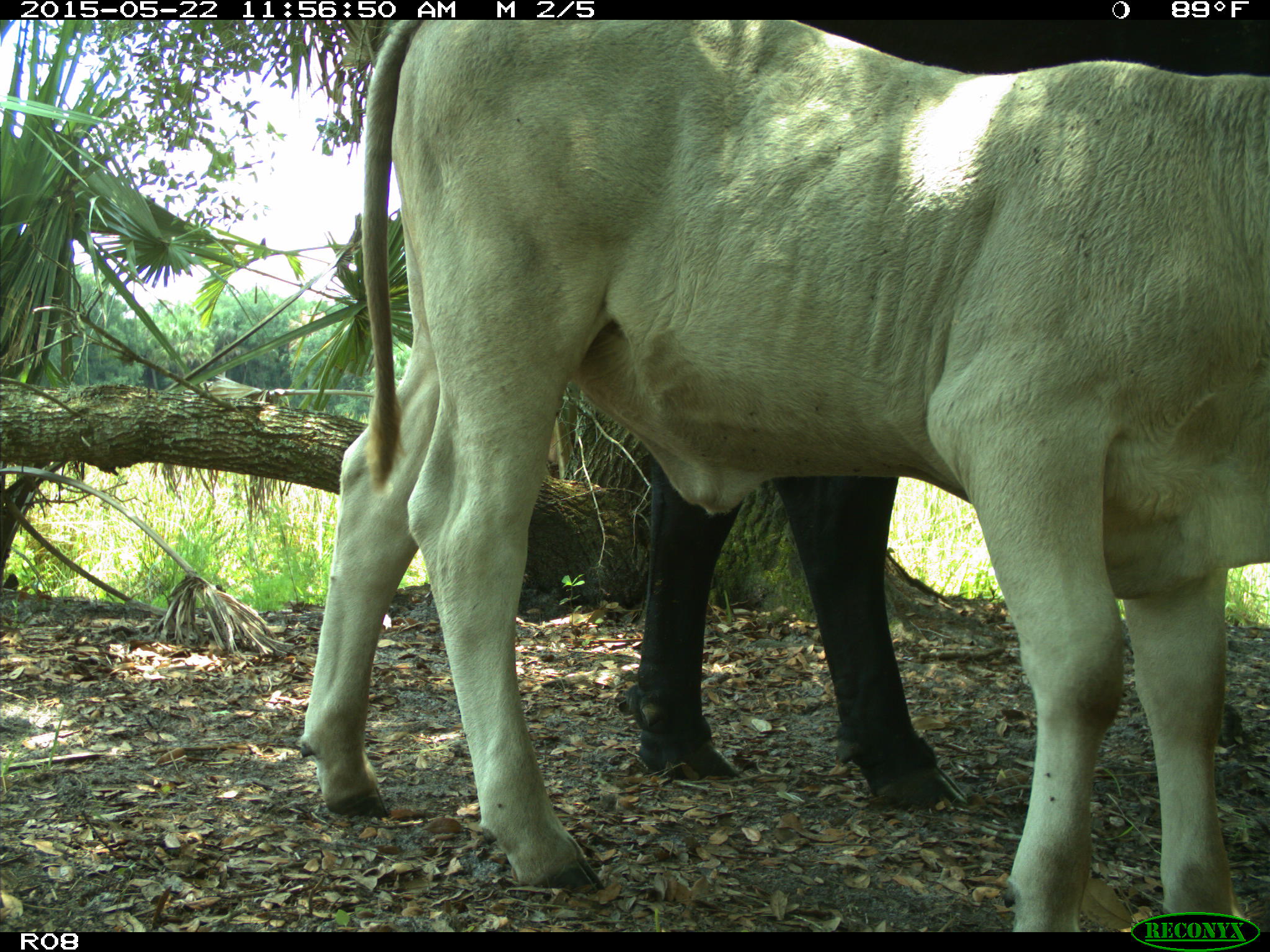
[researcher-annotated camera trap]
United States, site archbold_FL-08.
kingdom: Animalia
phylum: Chordata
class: Mammalia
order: Artiodactyla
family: Bovidae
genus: Bos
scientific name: Bos taurus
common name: domestic cow